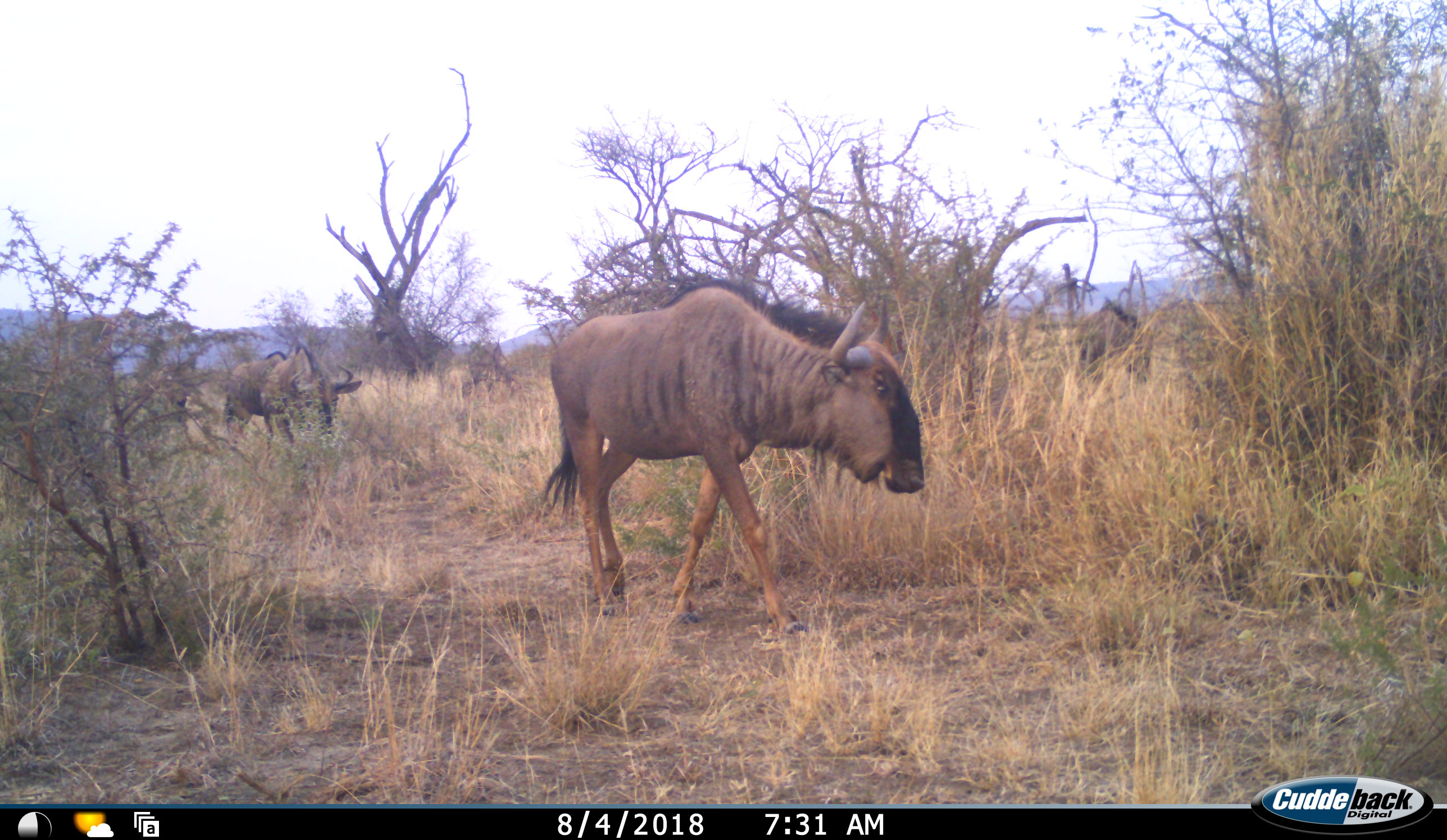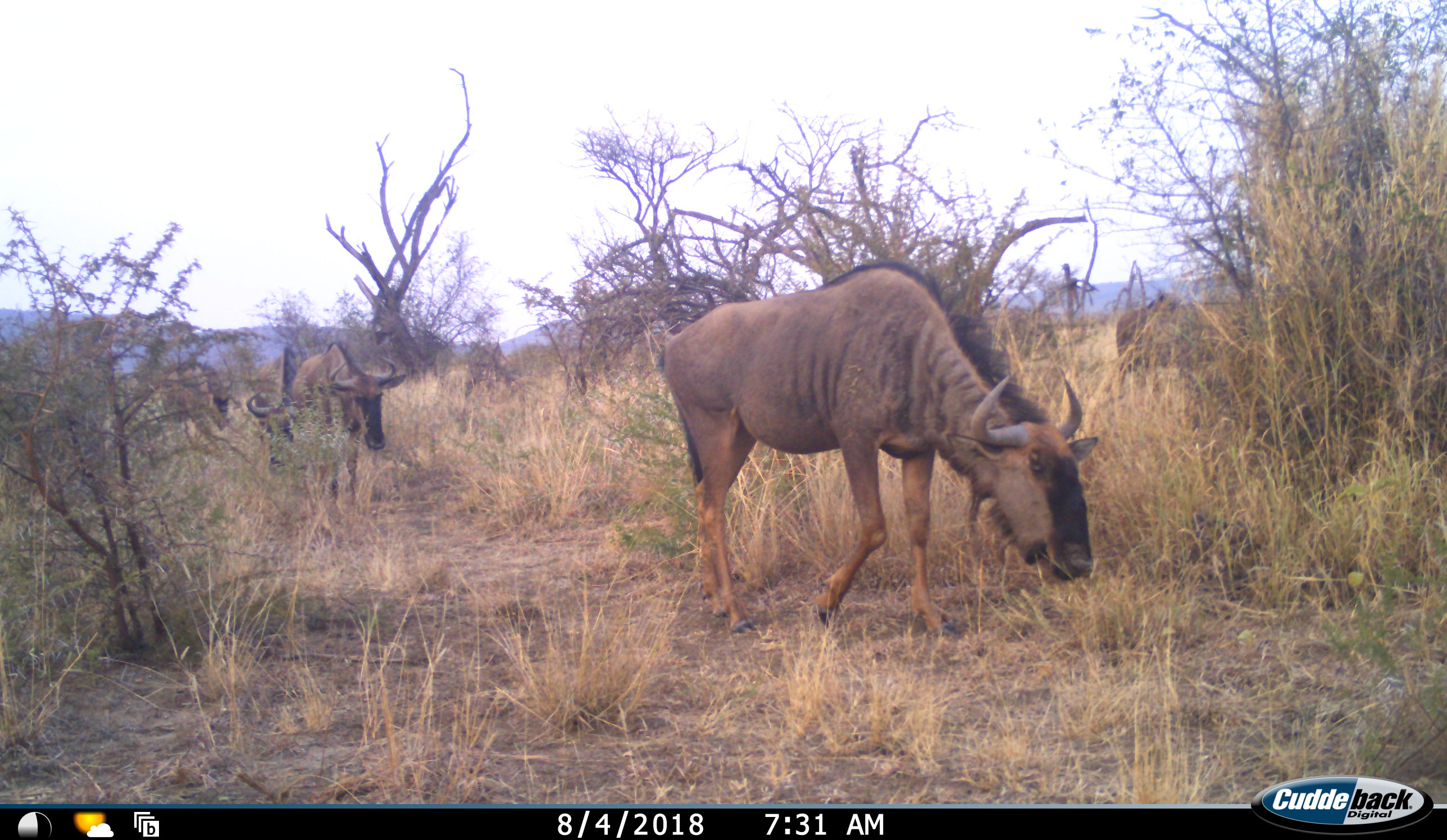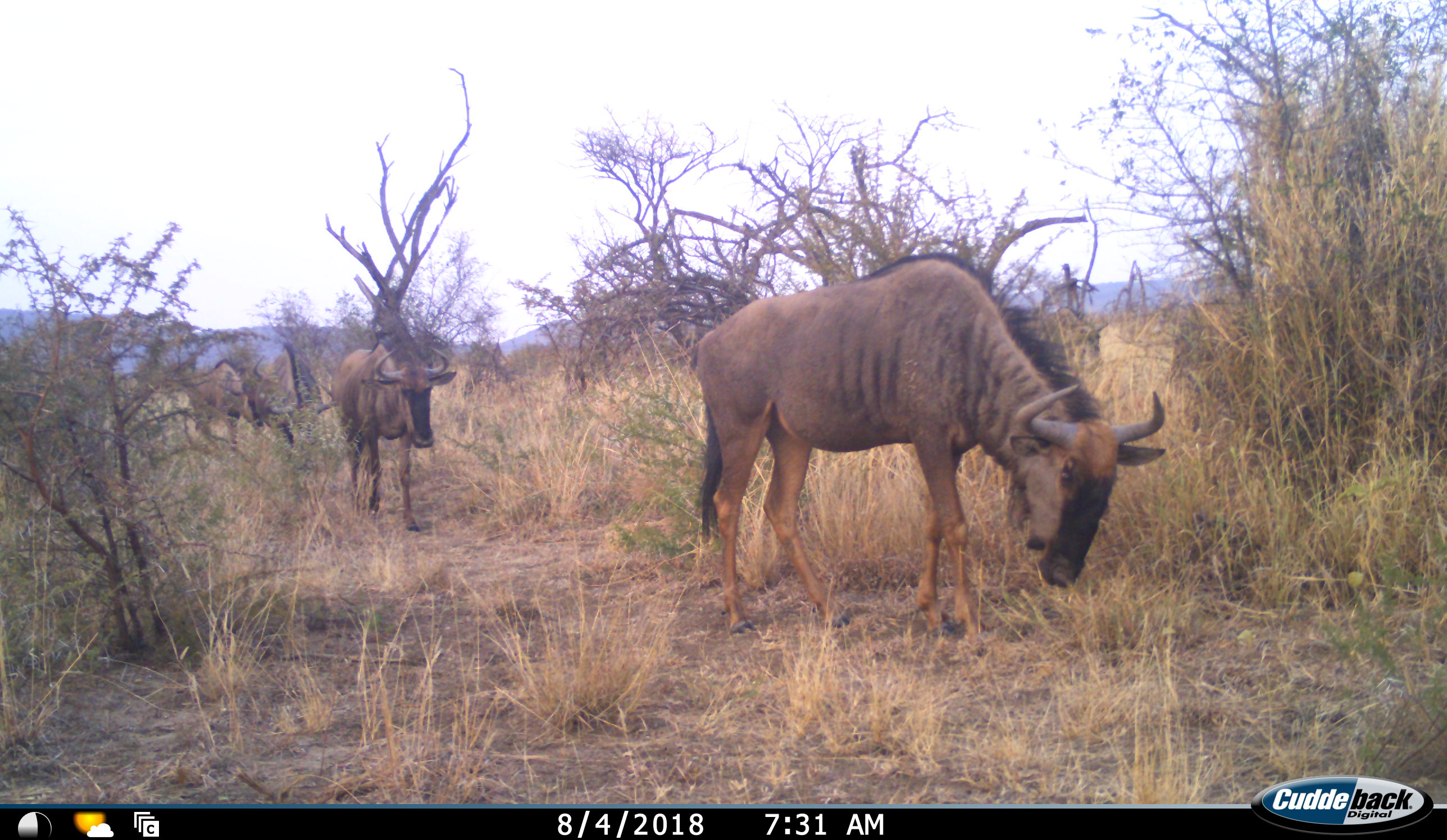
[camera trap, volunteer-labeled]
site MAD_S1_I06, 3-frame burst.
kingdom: Animalia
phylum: Chordata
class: Mammalia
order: Artiodactyla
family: Bovidae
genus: Connochaetes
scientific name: Connochaetes taurinus taurinus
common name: blue wildebeest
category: wildebeestblue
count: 4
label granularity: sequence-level